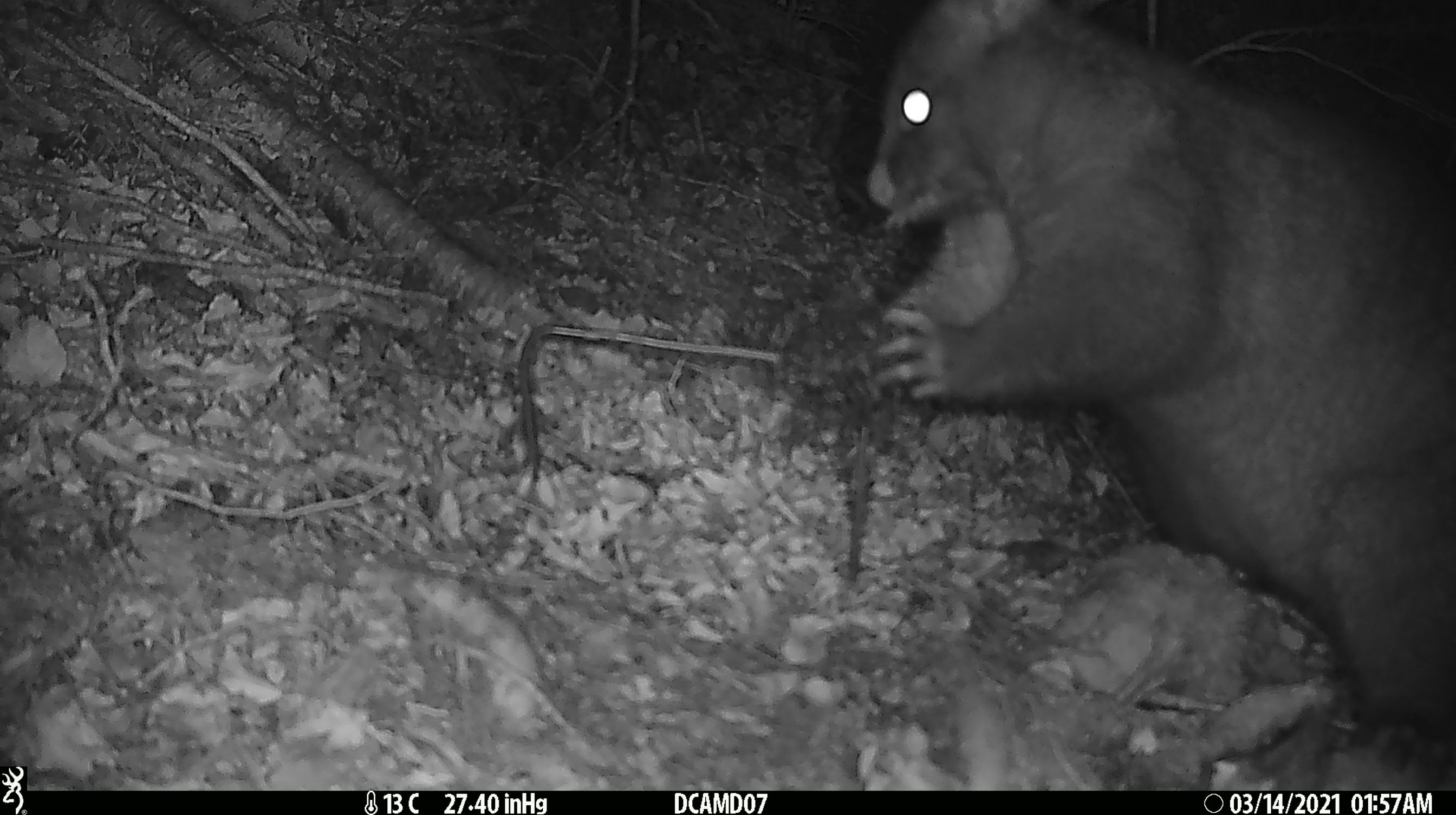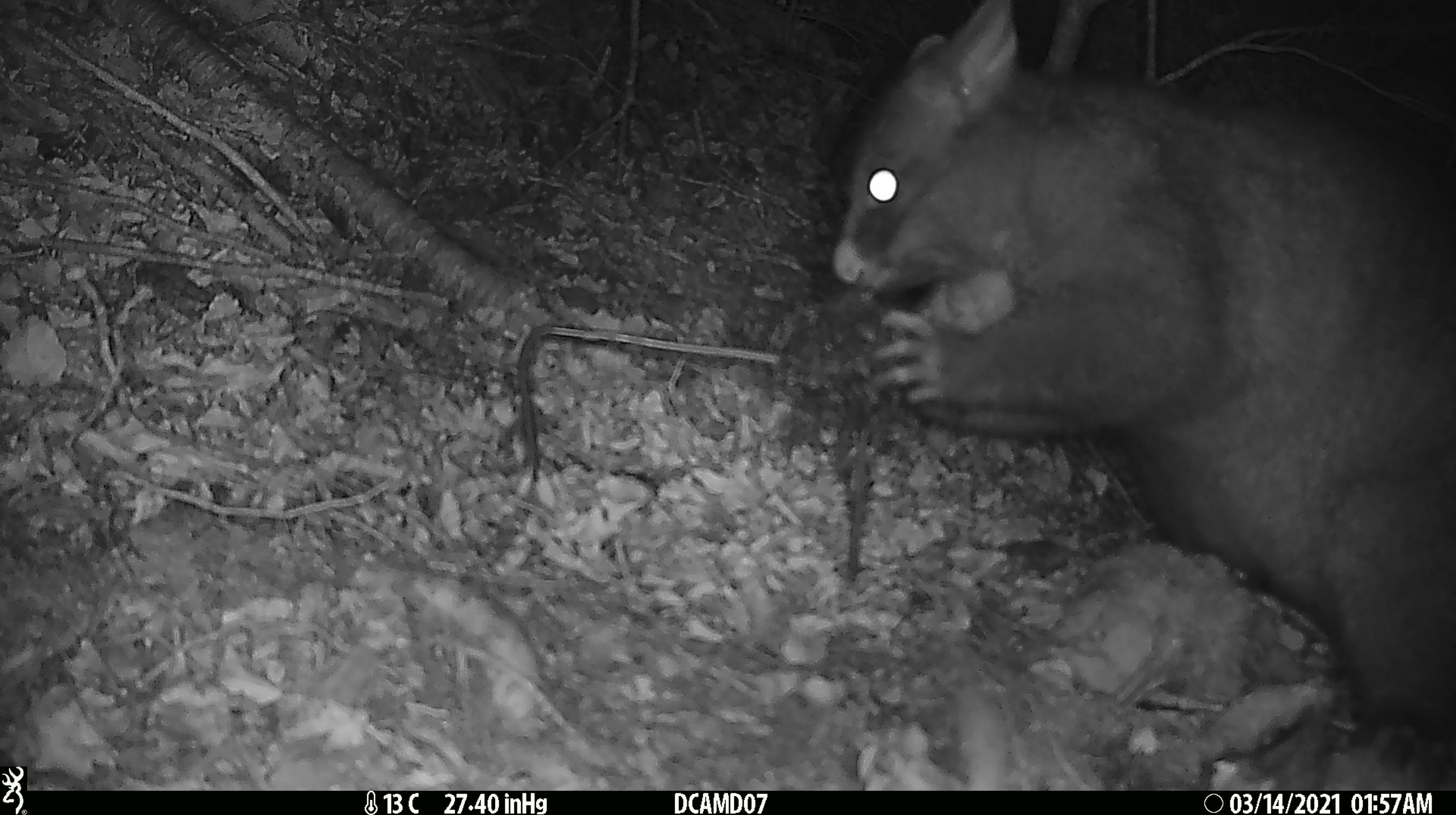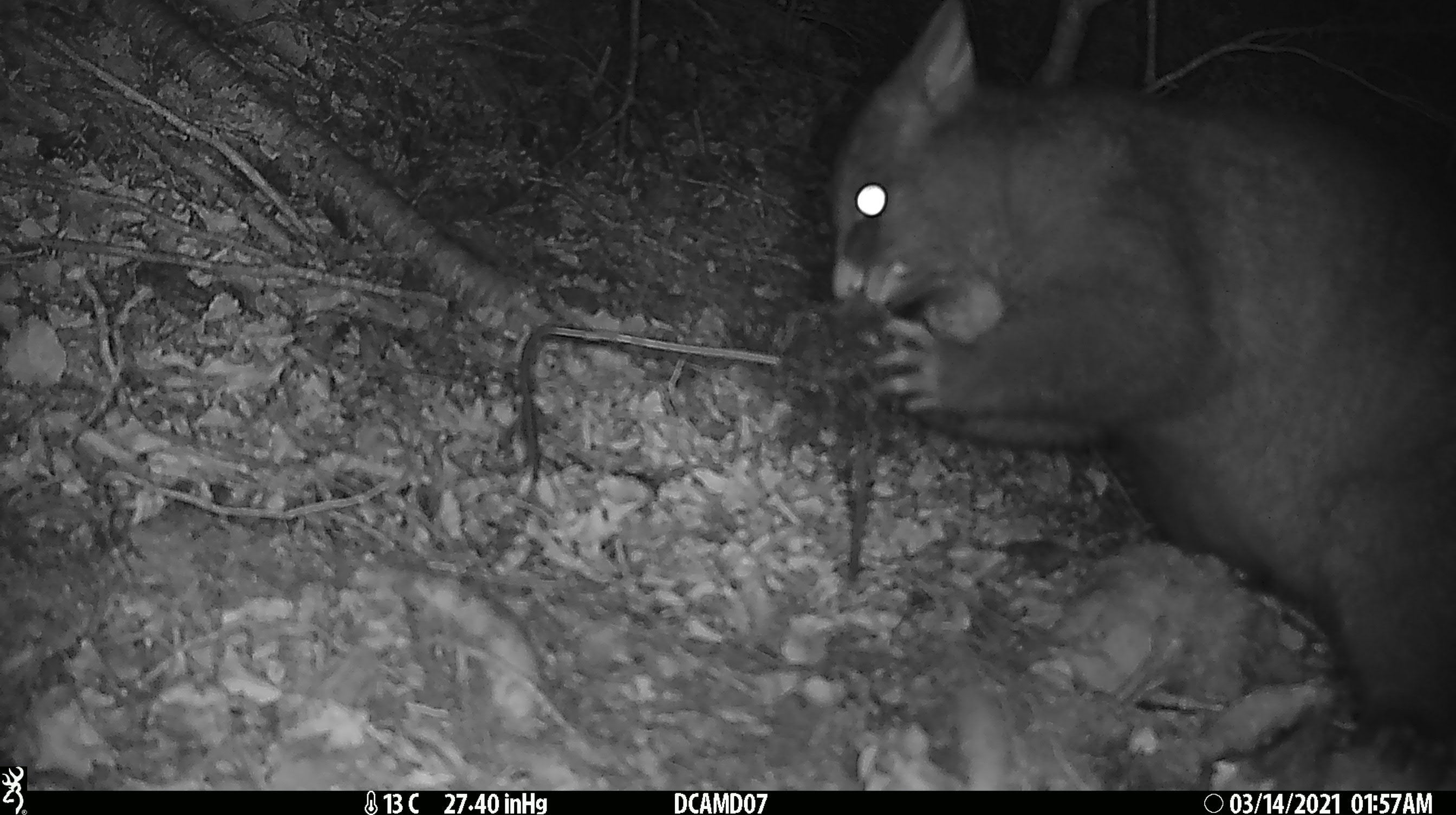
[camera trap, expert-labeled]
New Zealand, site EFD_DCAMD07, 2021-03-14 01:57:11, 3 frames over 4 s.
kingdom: Animalia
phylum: Chordata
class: Mammalia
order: Diprotodontia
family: Phalangeridae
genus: Trichosurus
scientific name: Trichosurus vulpecula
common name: common brushtail possum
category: possum